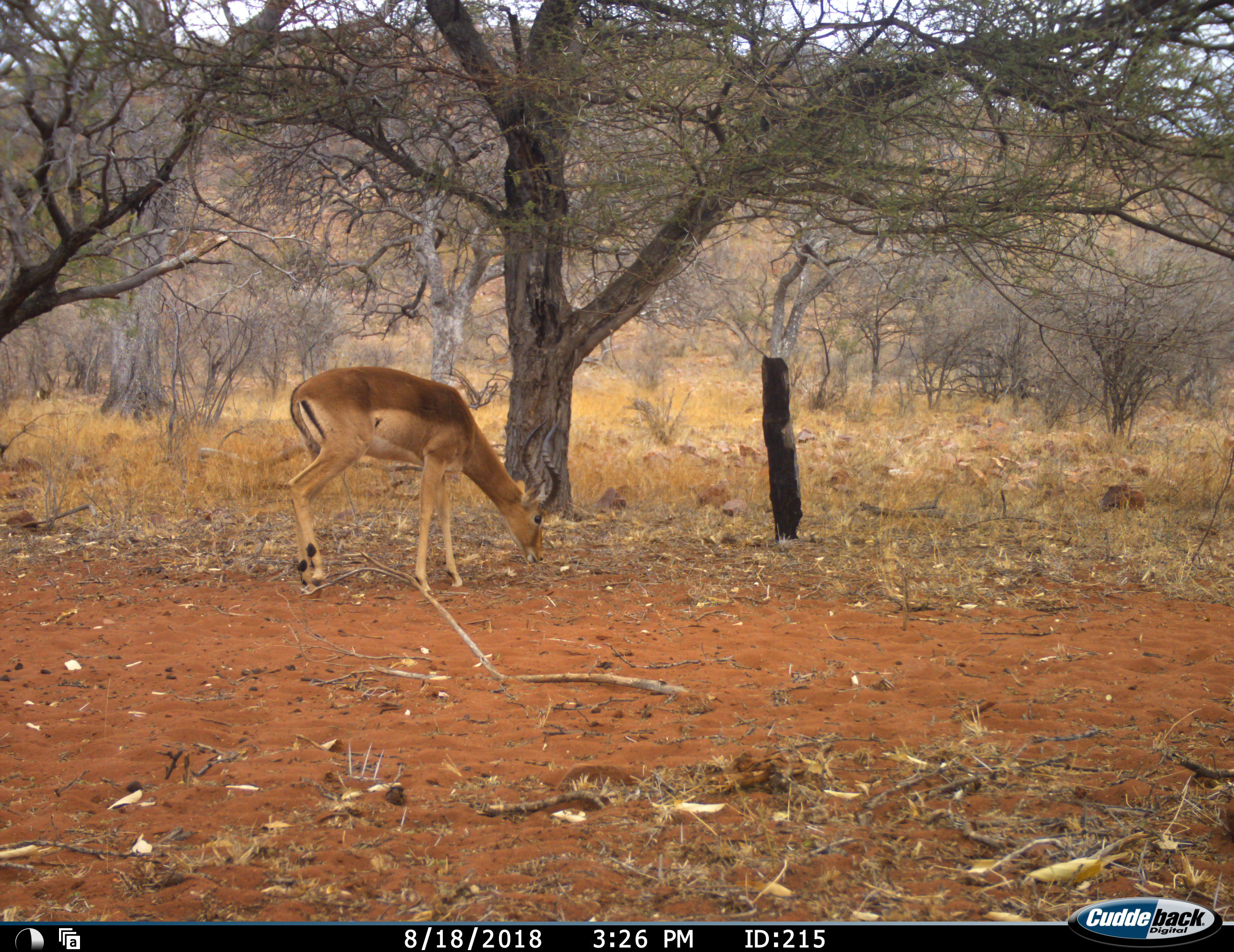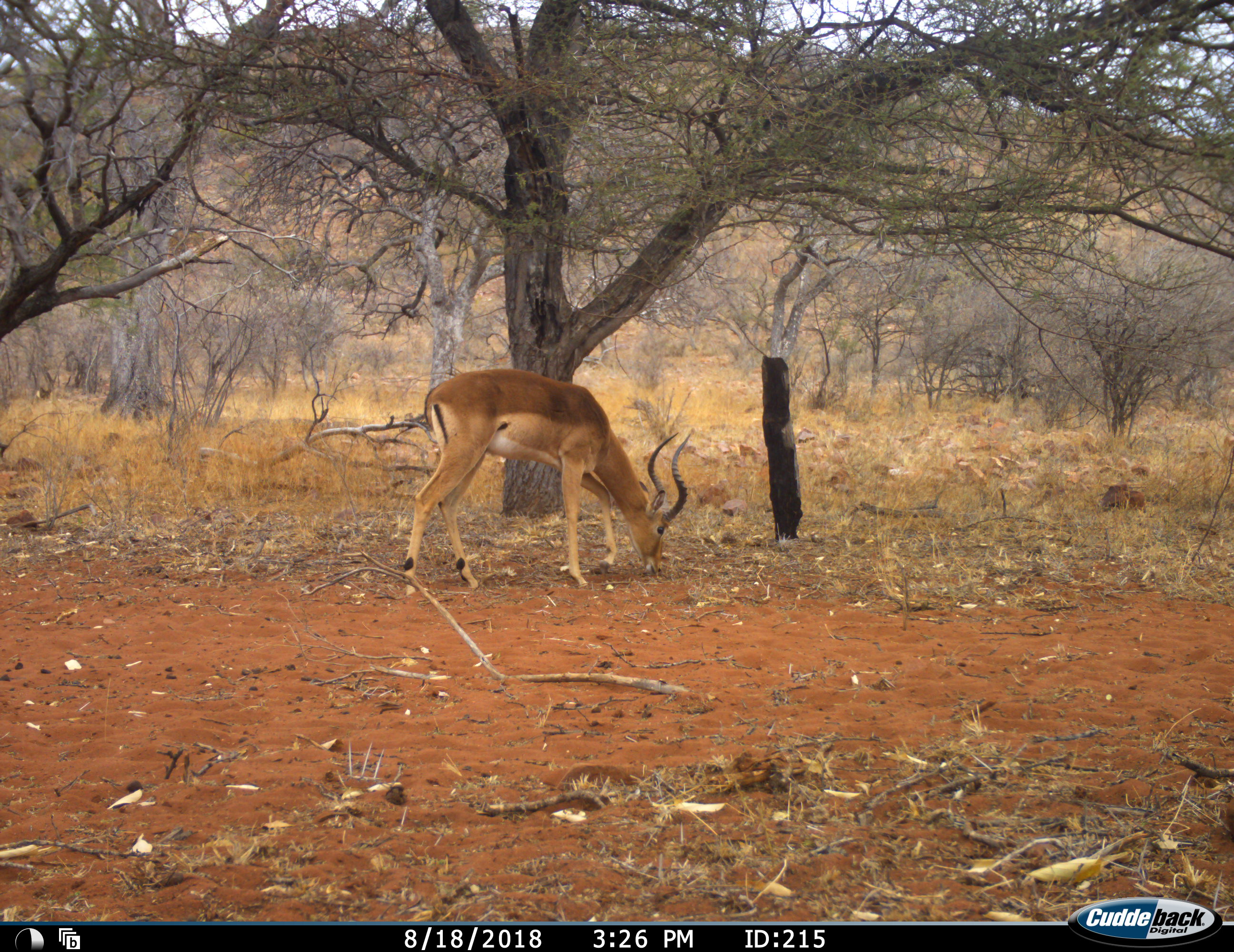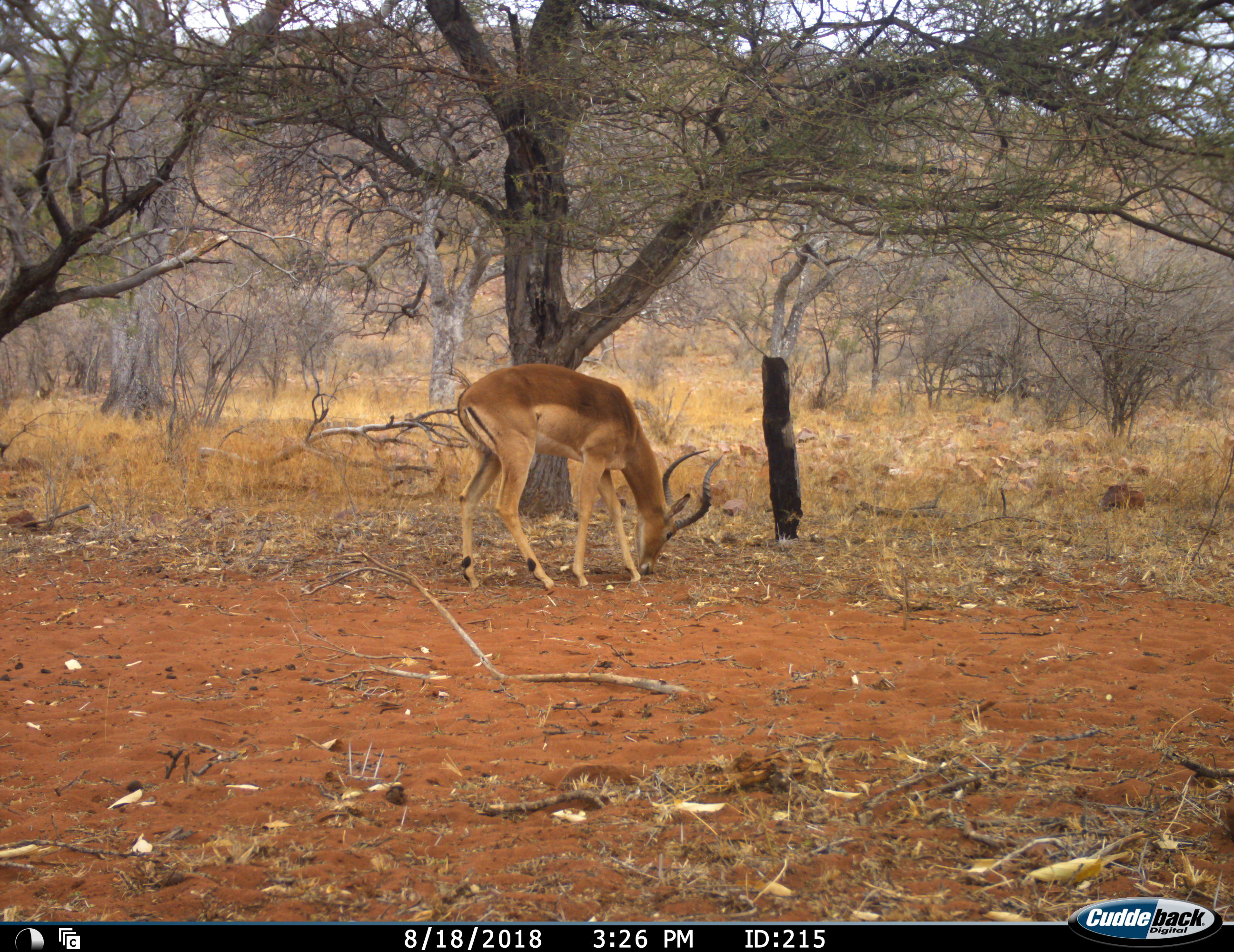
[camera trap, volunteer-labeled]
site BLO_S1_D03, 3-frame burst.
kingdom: Animalia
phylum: Chordata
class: Mammalia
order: Artiodactyla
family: Bovidae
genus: Aepyceros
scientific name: Aepyceros melampus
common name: impala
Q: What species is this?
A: Impala (Aepyceros melampus).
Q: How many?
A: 1.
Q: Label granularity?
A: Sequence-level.